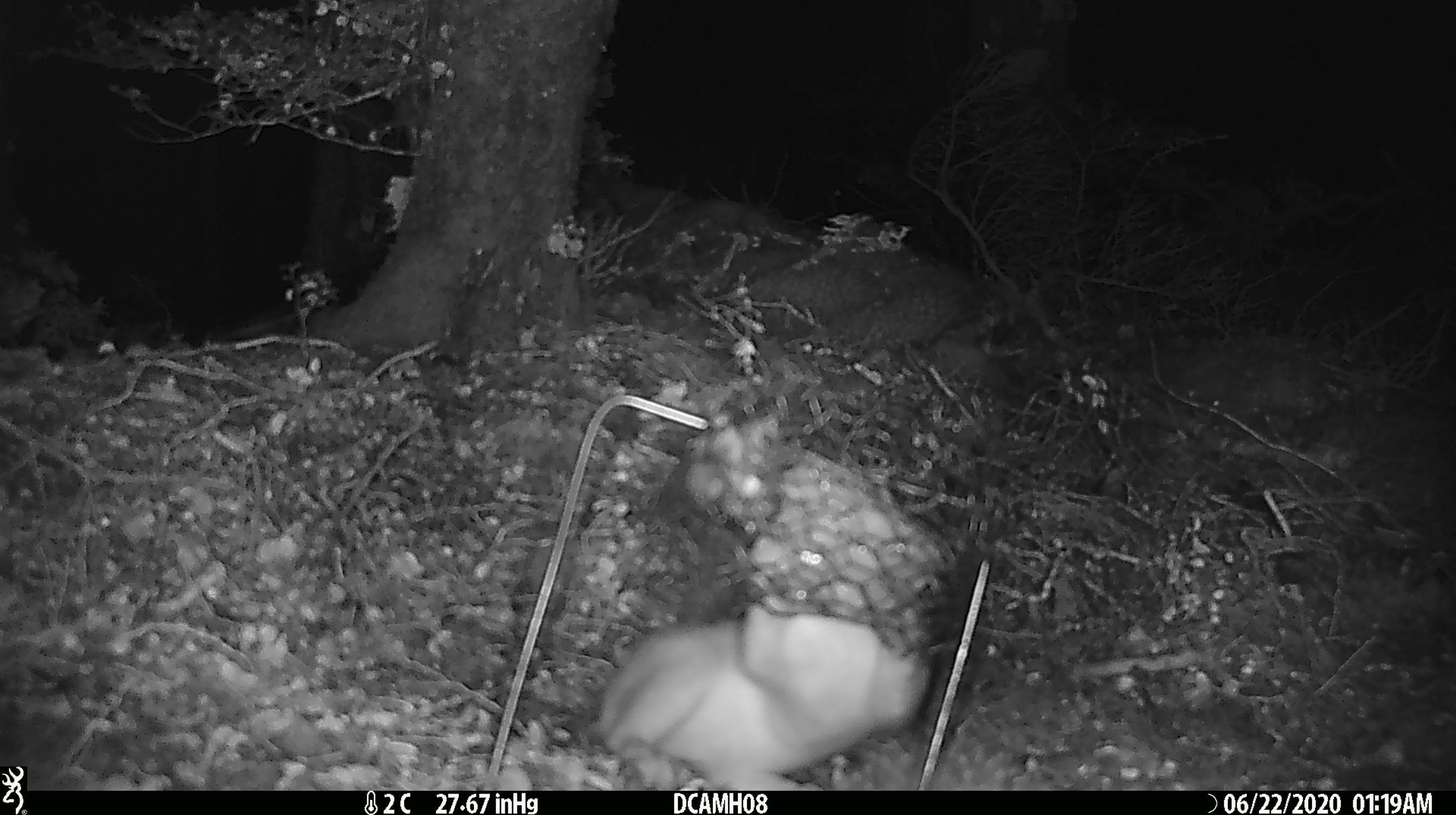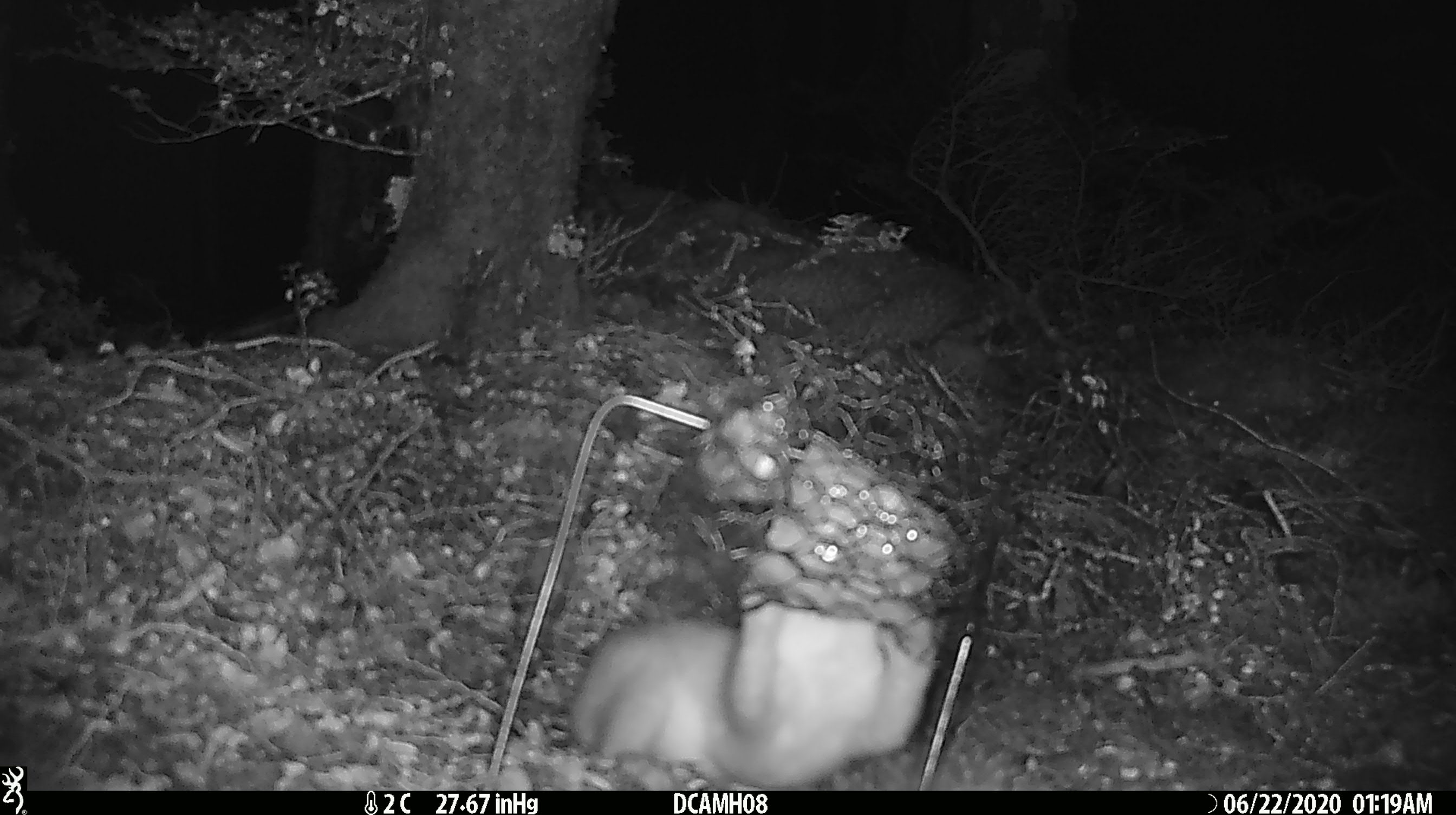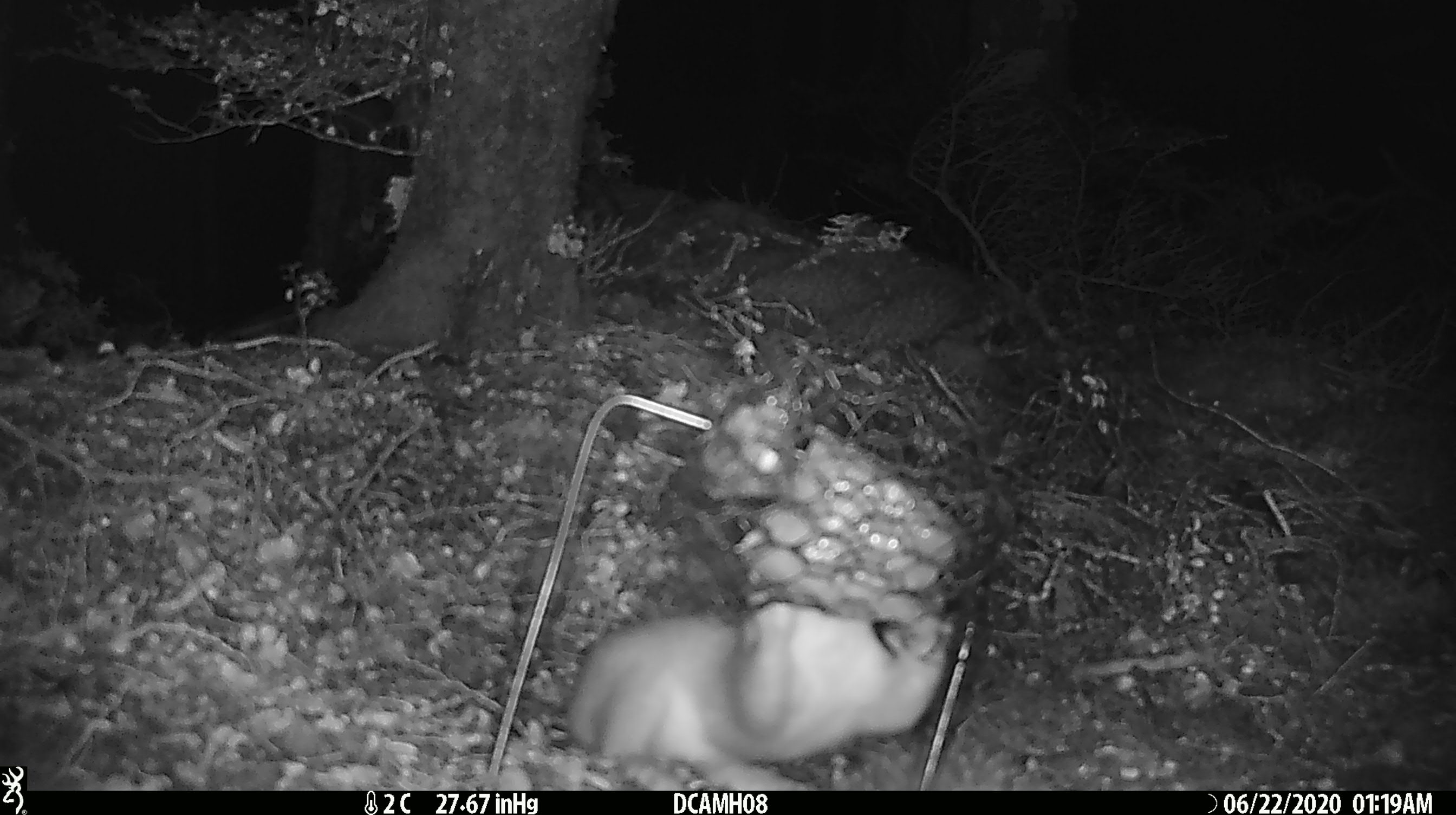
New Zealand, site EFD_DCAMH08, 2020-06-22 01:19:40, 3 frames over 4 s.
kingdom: Animalia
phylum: Chordata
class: Mammalia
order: Carnivora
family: Mustelidae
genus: Mustela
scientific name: Mustela erminea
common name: stoat